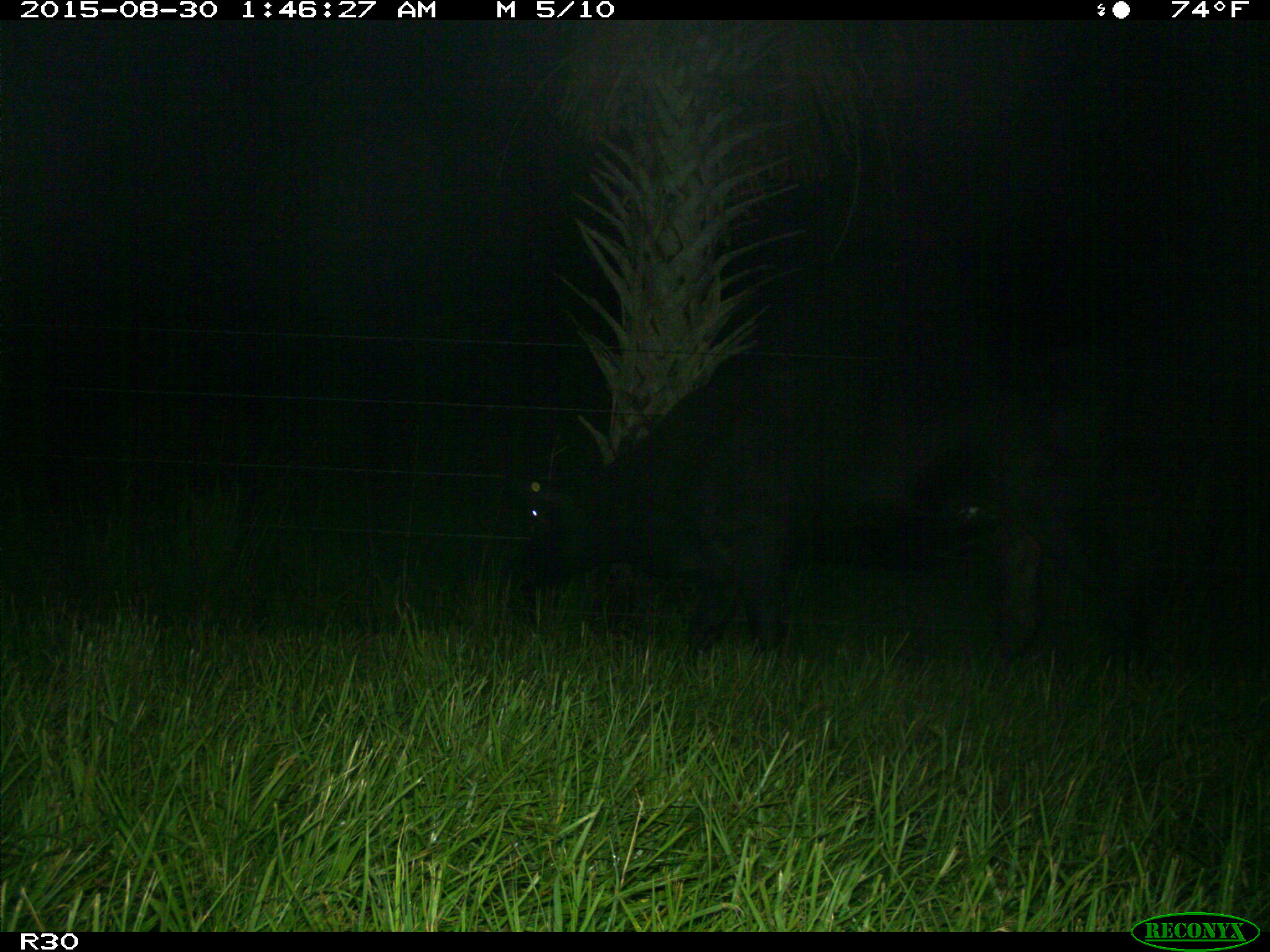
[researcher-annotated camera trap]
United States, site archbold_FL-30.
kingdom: Animalia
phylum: Chordata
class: Mammalia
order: Artiodactyla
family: Bovidae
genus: Bos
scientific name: Bos taurus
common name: domestic cow